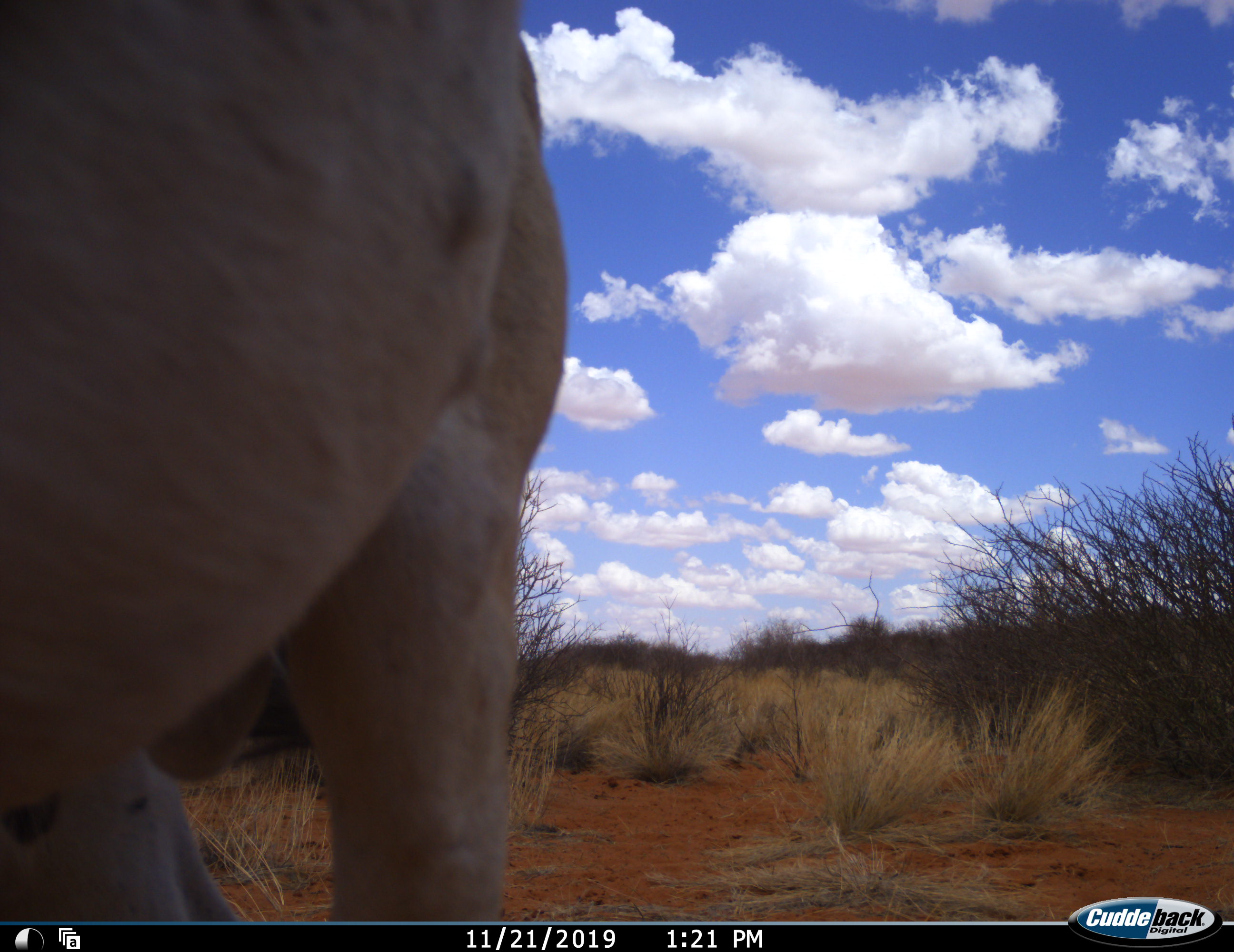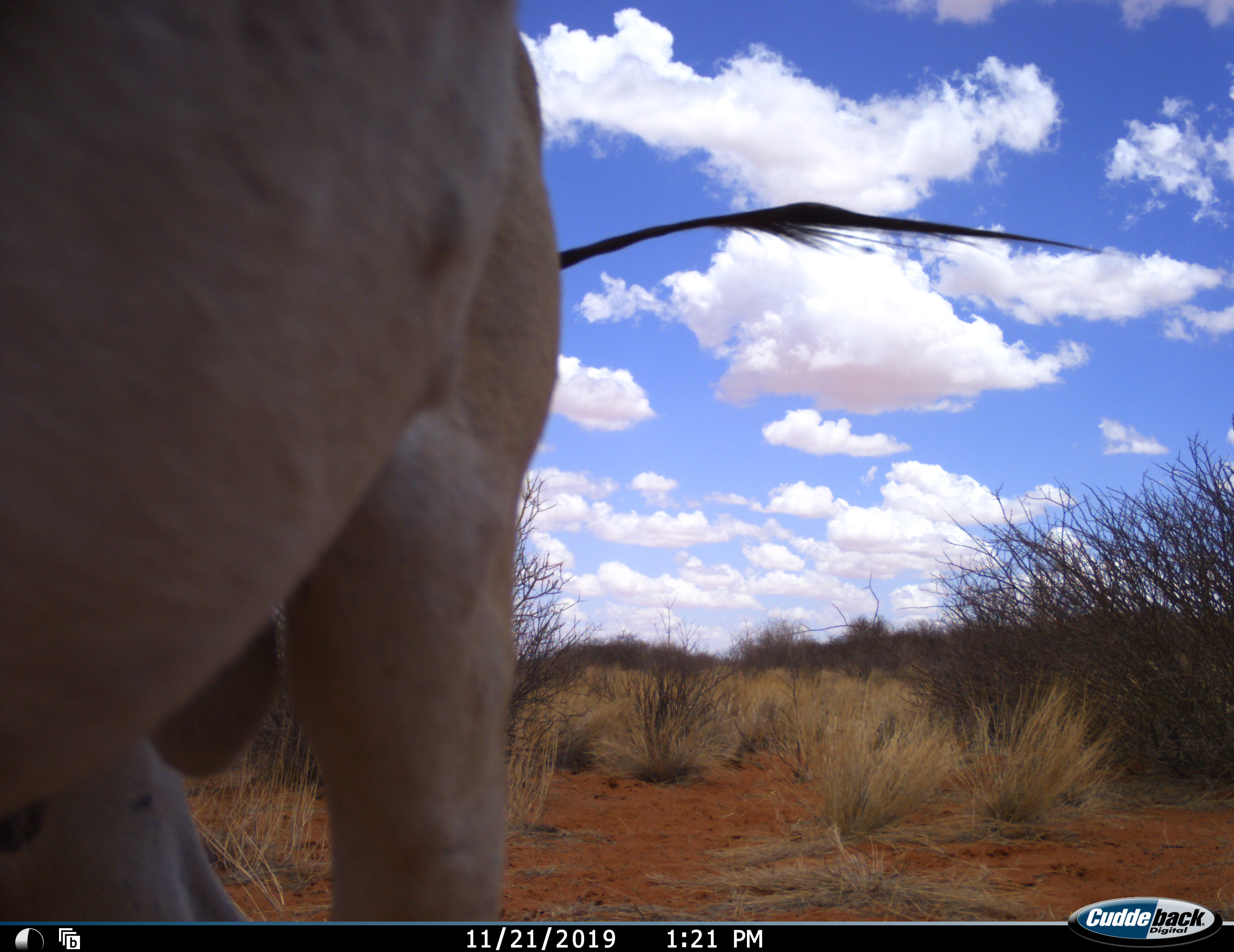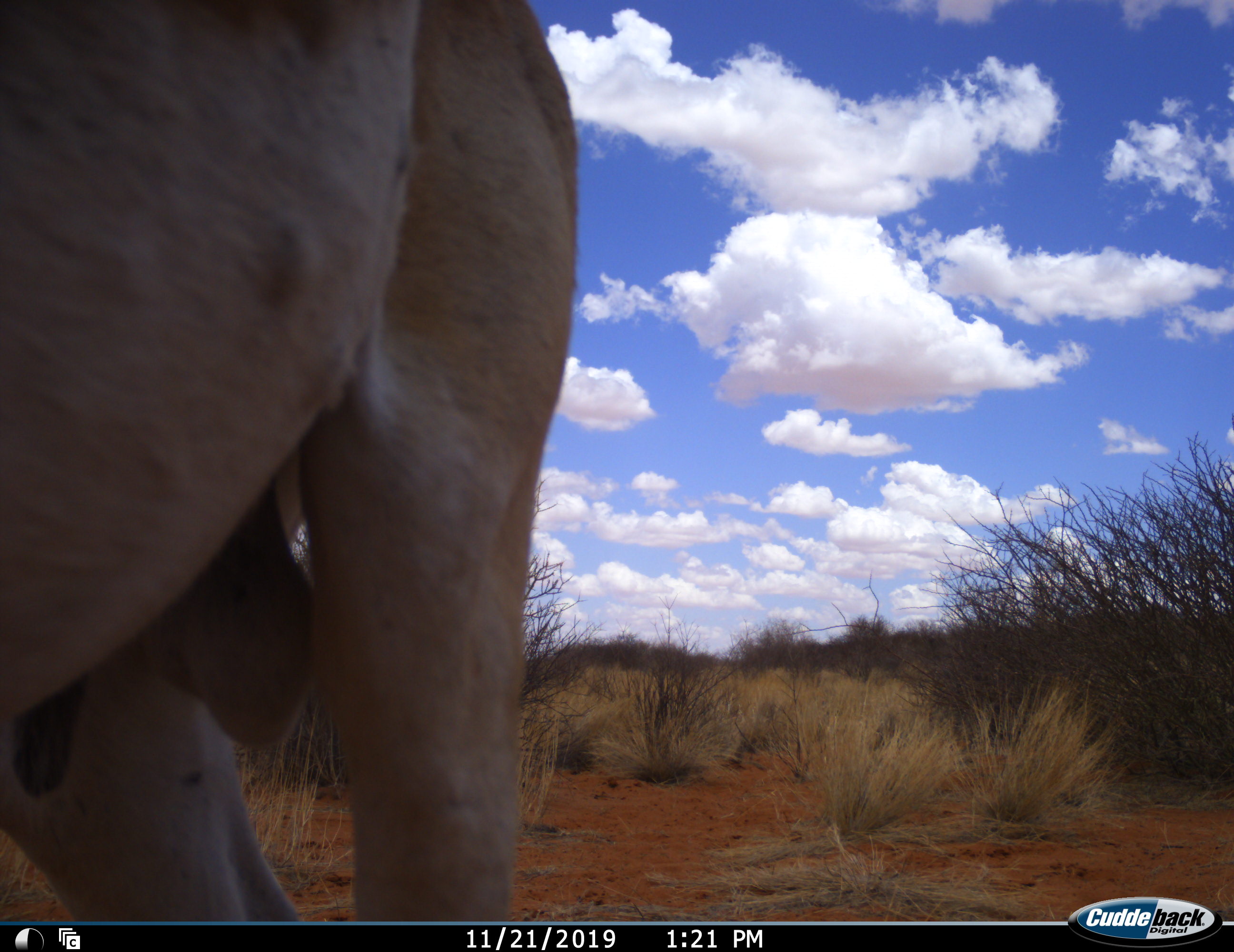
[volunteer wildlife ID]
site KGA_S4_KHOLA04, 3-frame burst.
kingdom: Animalia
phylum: Chordata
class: Mammalia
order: Artiodactyla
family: Bovidae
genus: Antidorcas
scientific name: Antidorcas marsupialis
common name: springbok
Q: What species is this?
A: Springbok (Antidorcas marsupialis).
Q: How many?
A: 1.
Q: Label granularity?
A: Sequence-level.